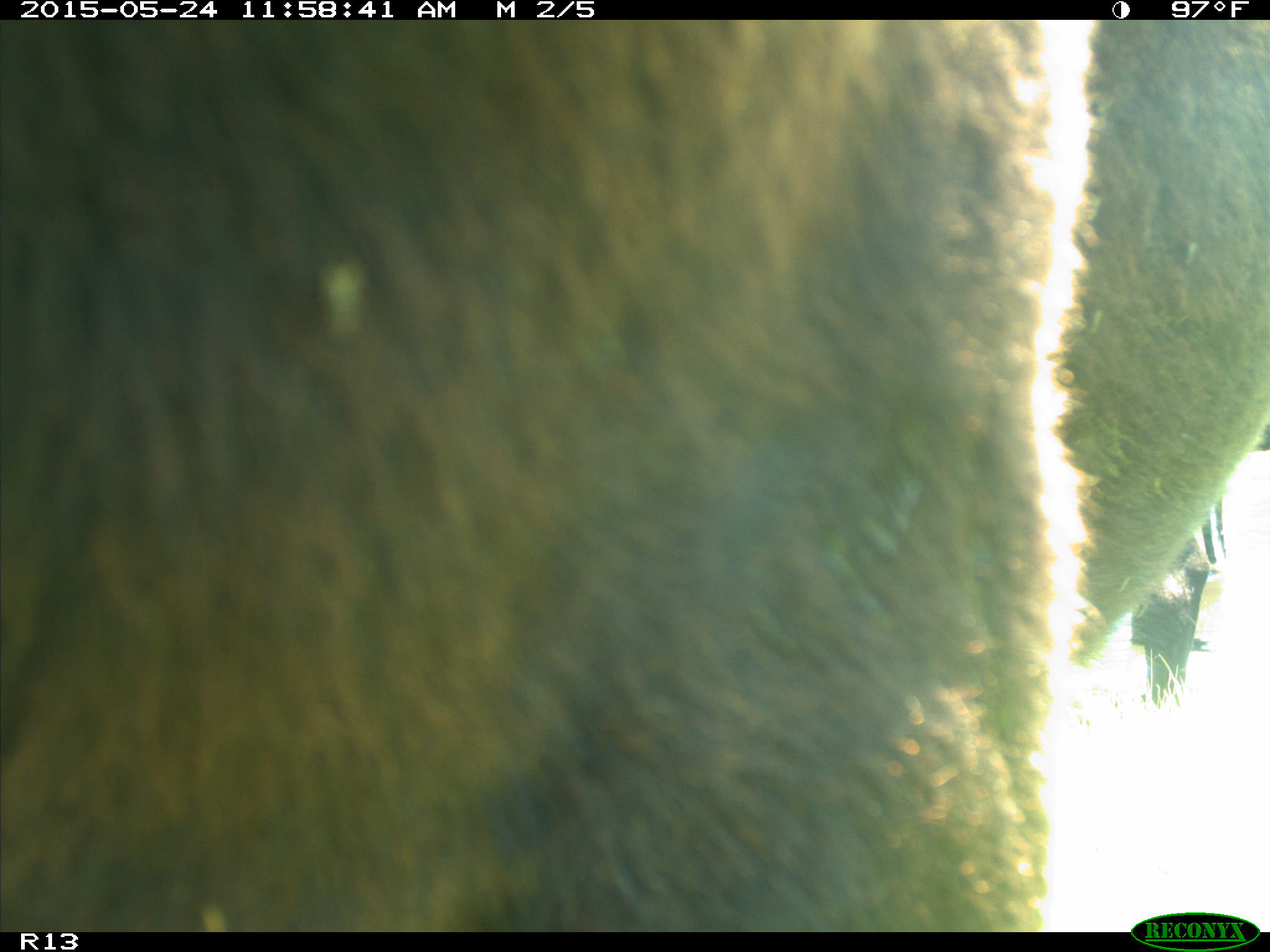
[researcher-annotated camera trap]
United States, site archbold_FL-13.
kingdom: Animalia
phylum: Chordata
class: Mammalia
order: Artiodactyla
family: Bovidae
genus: Bos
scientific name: Bos taurus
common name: domestic cow